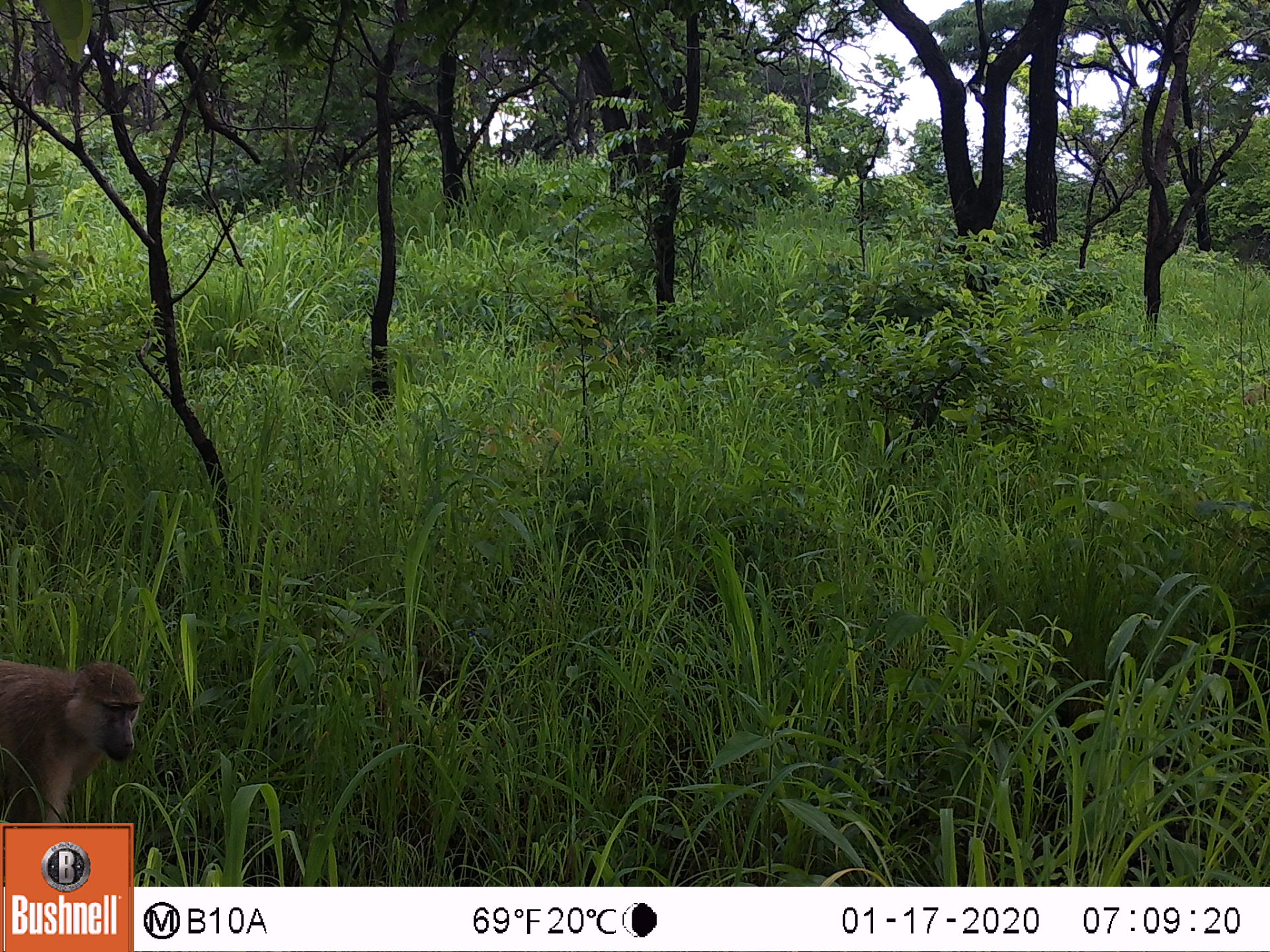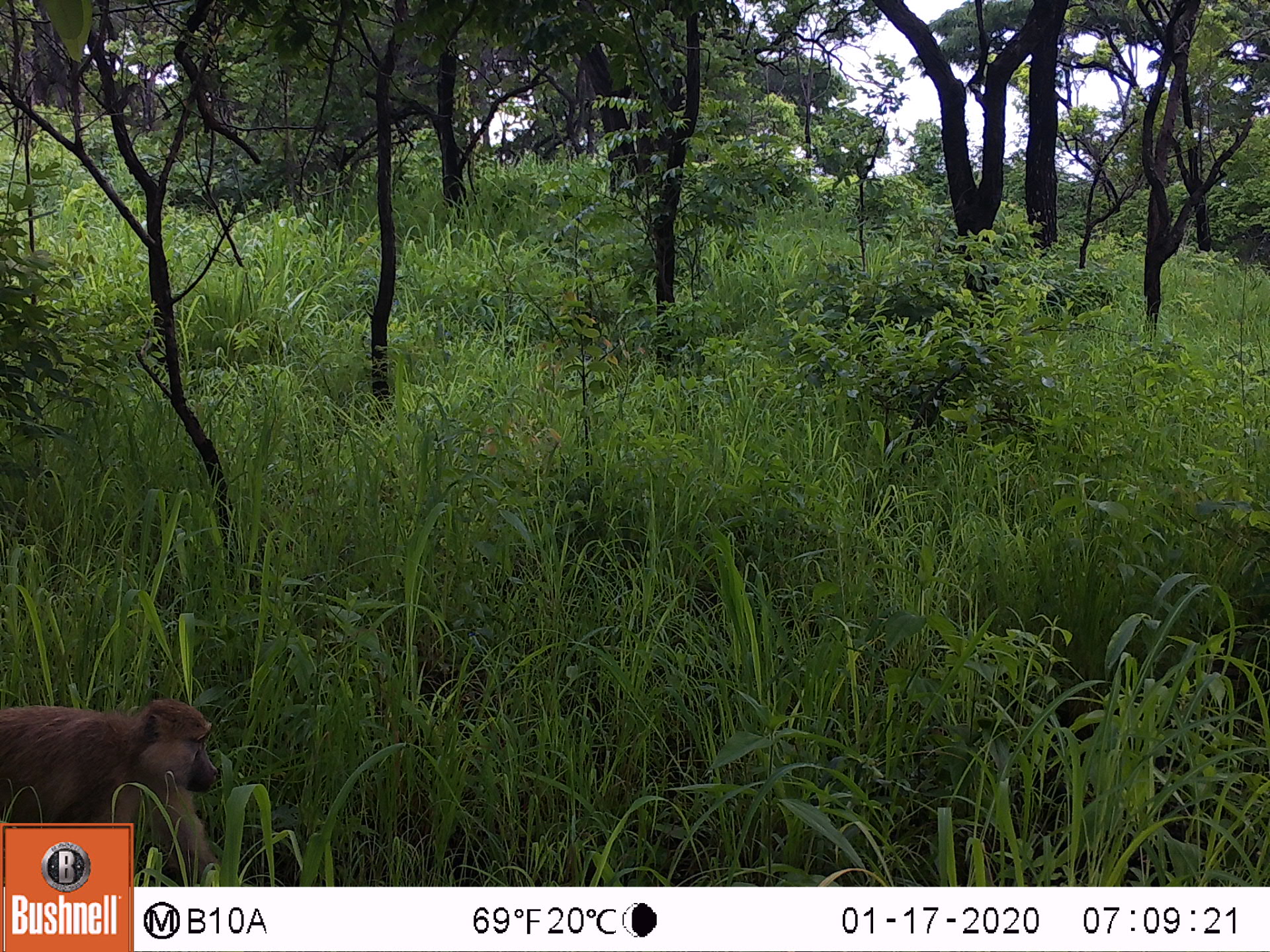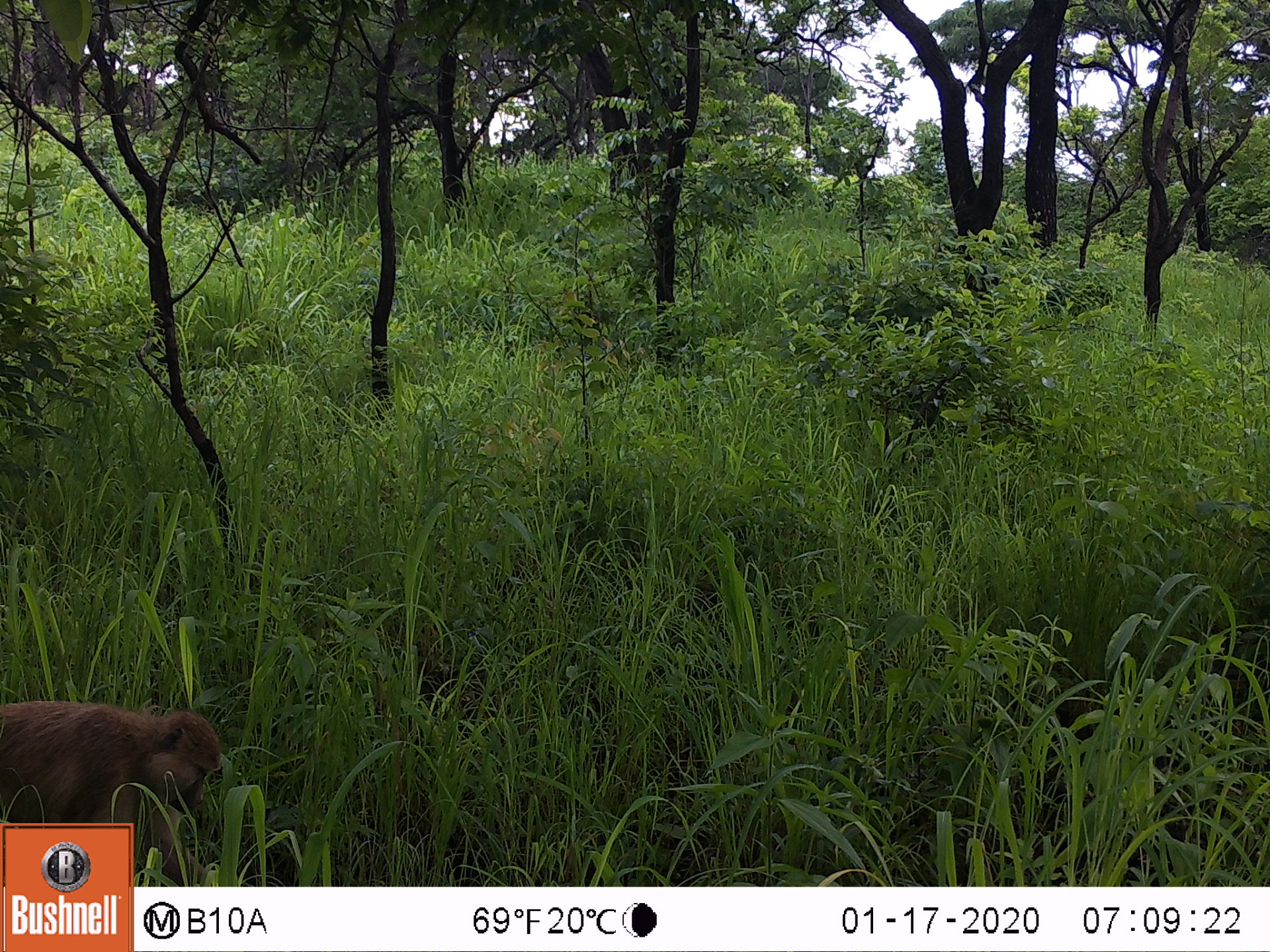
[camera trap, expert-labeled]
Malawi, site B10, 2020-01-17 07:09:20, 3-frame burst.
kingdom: Animalia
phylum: Chordata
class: Mammalia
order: Primates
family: Cercopithecidae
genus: Papio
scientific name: Papio cynocephalus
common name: yellow baboon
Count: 1.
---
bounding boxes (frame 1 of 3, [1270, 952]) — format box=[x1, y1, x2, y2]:
yellow baboon: box=[3, 654, 147, 818]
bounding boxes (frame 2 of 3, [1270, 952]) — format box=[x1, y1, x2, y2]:
yellow baboon: box=[7, 700, 222, 818]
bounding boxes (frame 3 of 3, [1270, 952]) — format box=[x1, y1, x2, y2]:
yellow baboon: box=[0, 695, 211, 818]